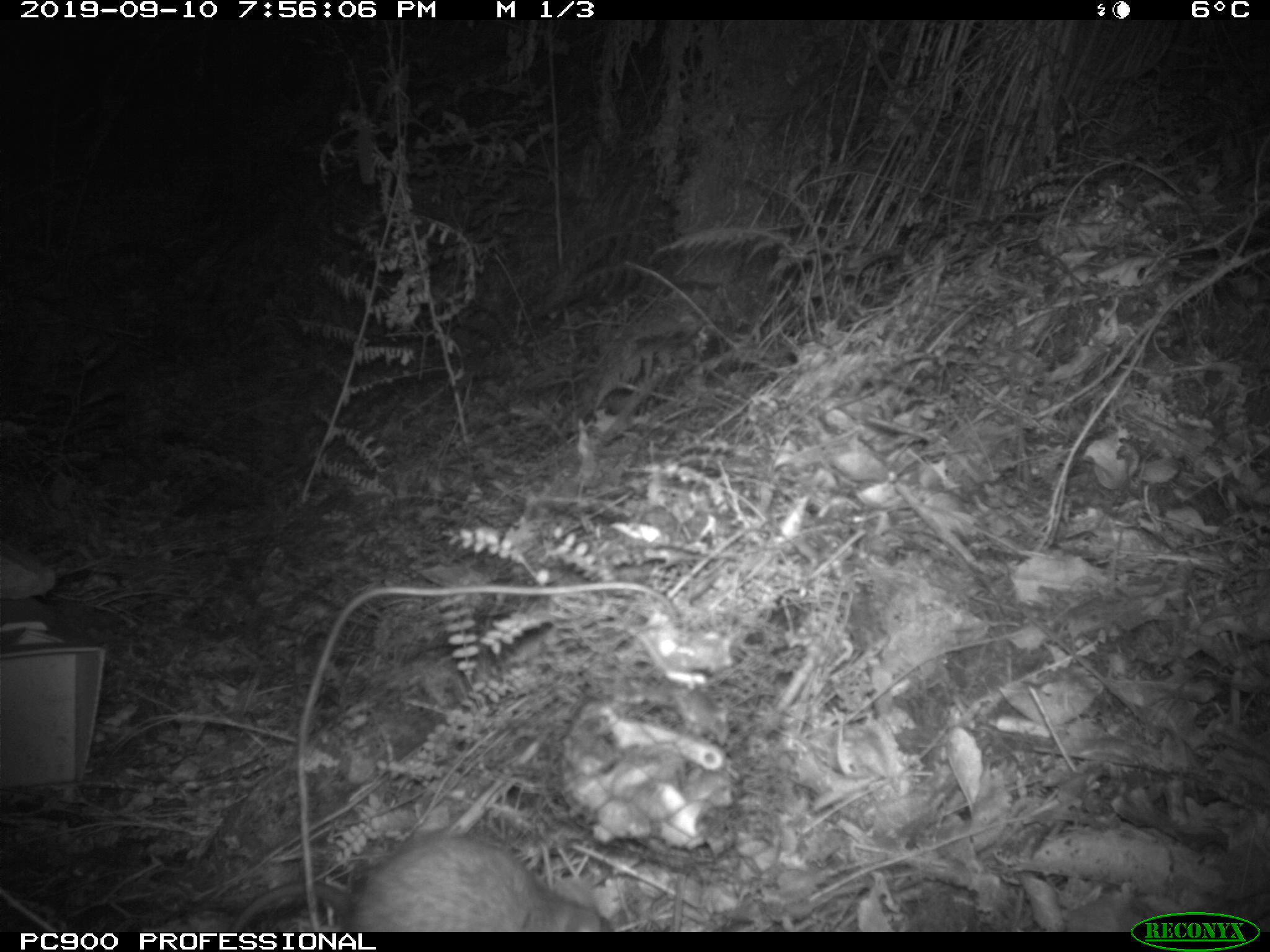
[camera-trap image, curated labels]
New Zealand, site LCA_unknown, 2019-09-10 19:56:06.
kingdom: Animalia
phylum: Chordata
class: Mammalia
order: Rodentia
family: Muridae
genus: Rattus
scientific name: Rattus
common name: rat